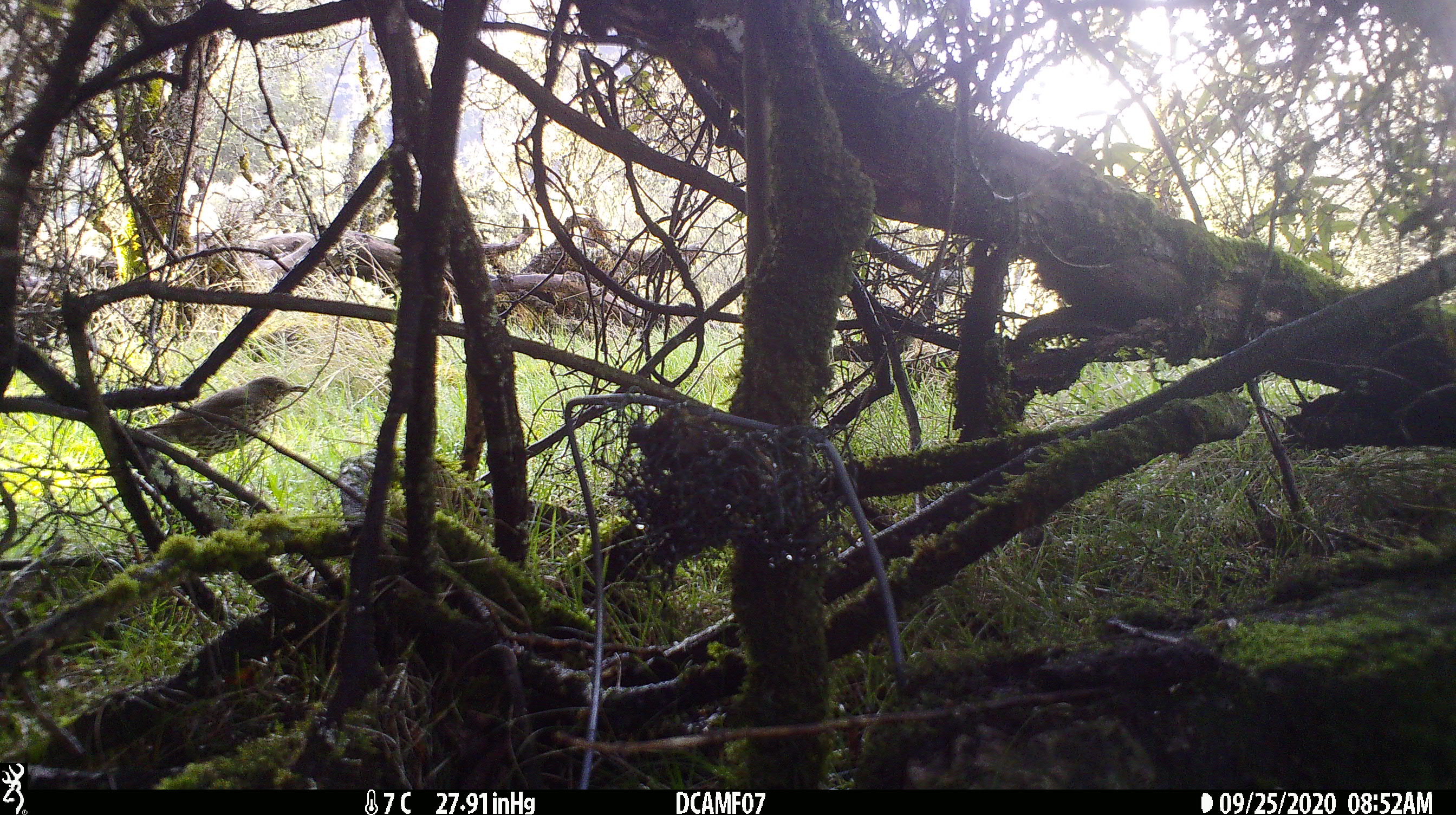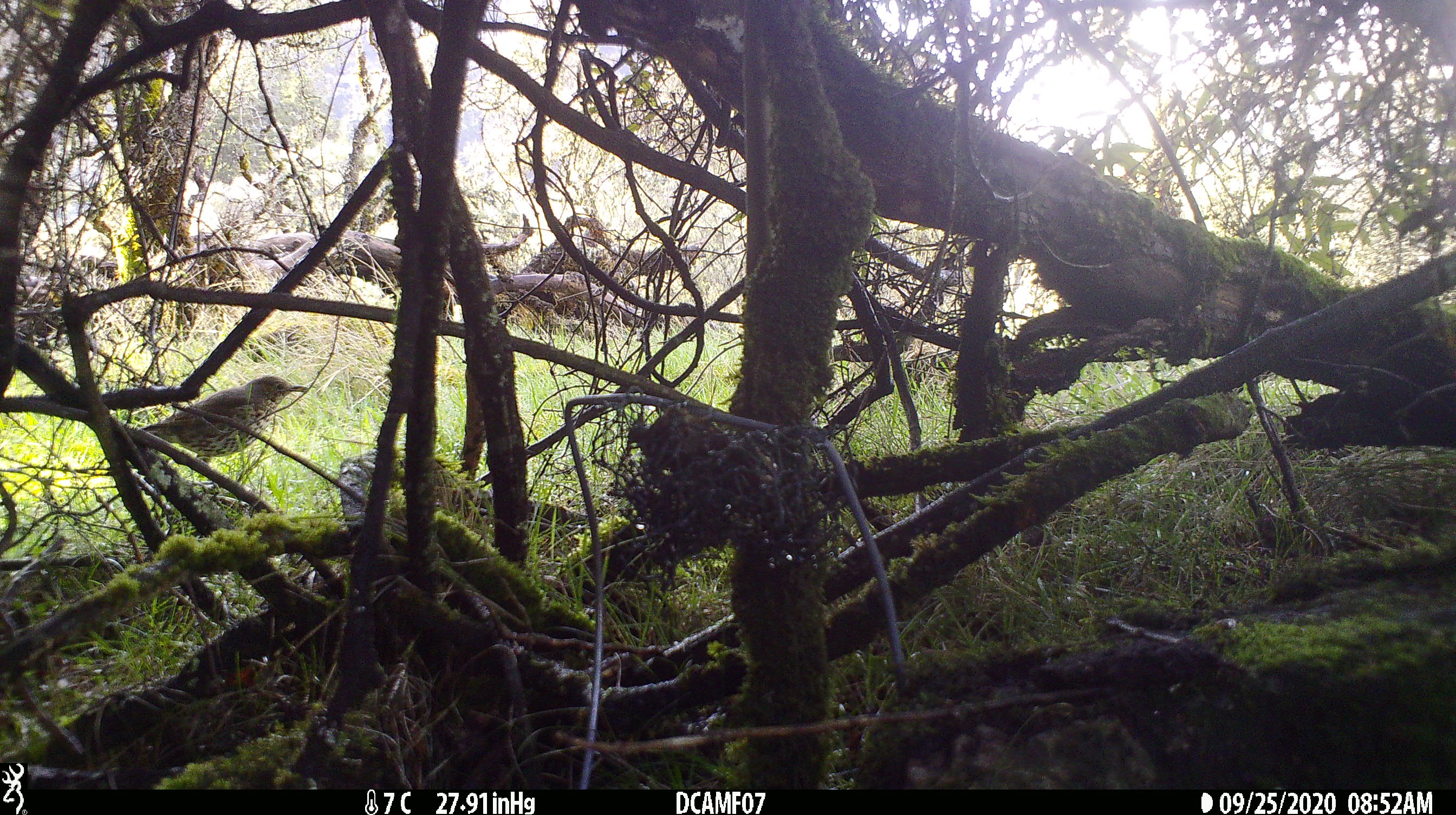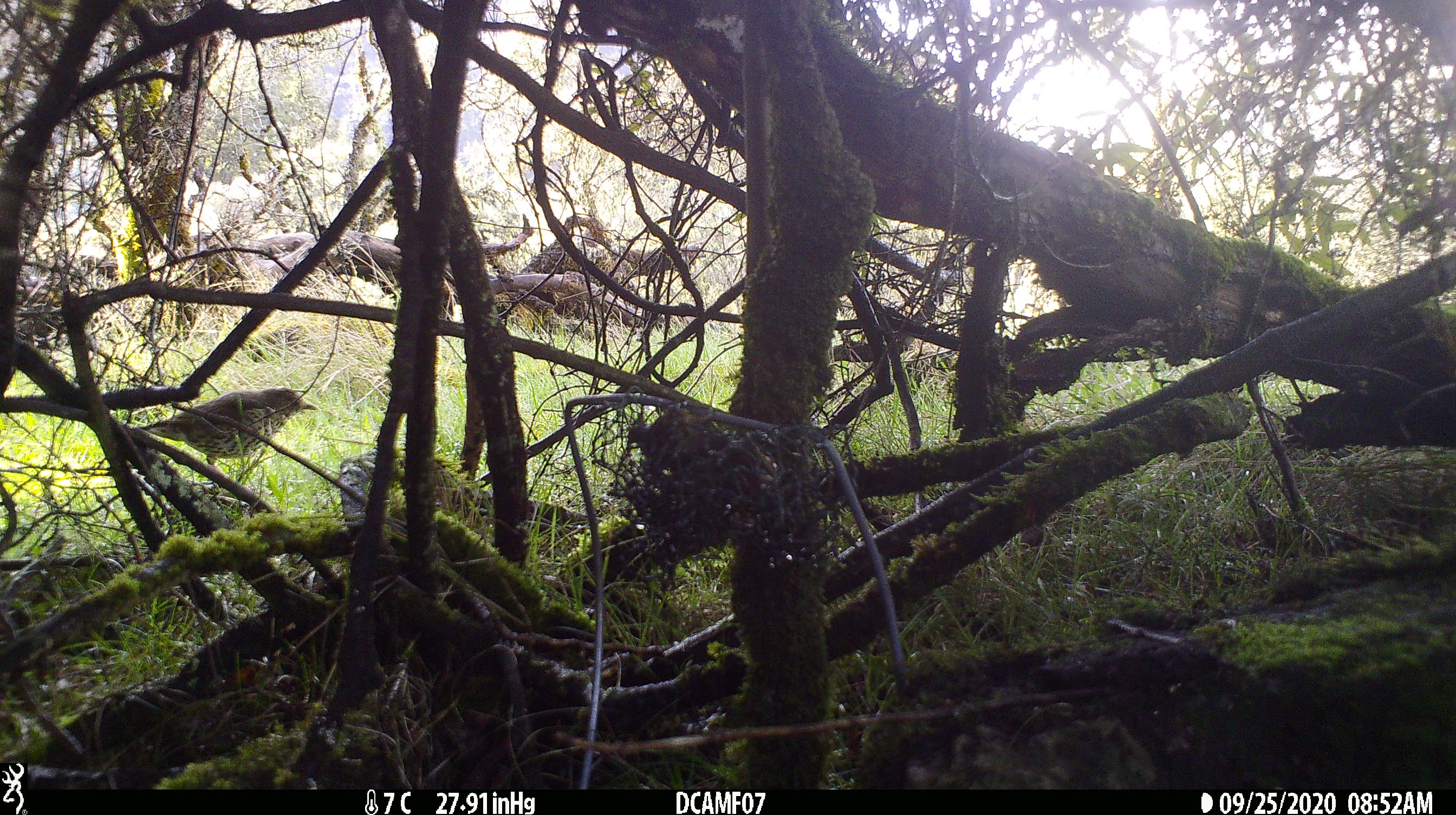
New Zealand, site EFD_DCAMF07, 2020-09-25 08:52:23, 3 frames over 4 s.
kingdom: Animalia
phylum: Chordata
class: Aves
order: Passeriformes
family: Turdidae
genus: Turdus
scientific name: Turdus philomelos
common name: song thrush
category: thrush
Thrush (song thrush) (Turdus philomelos).